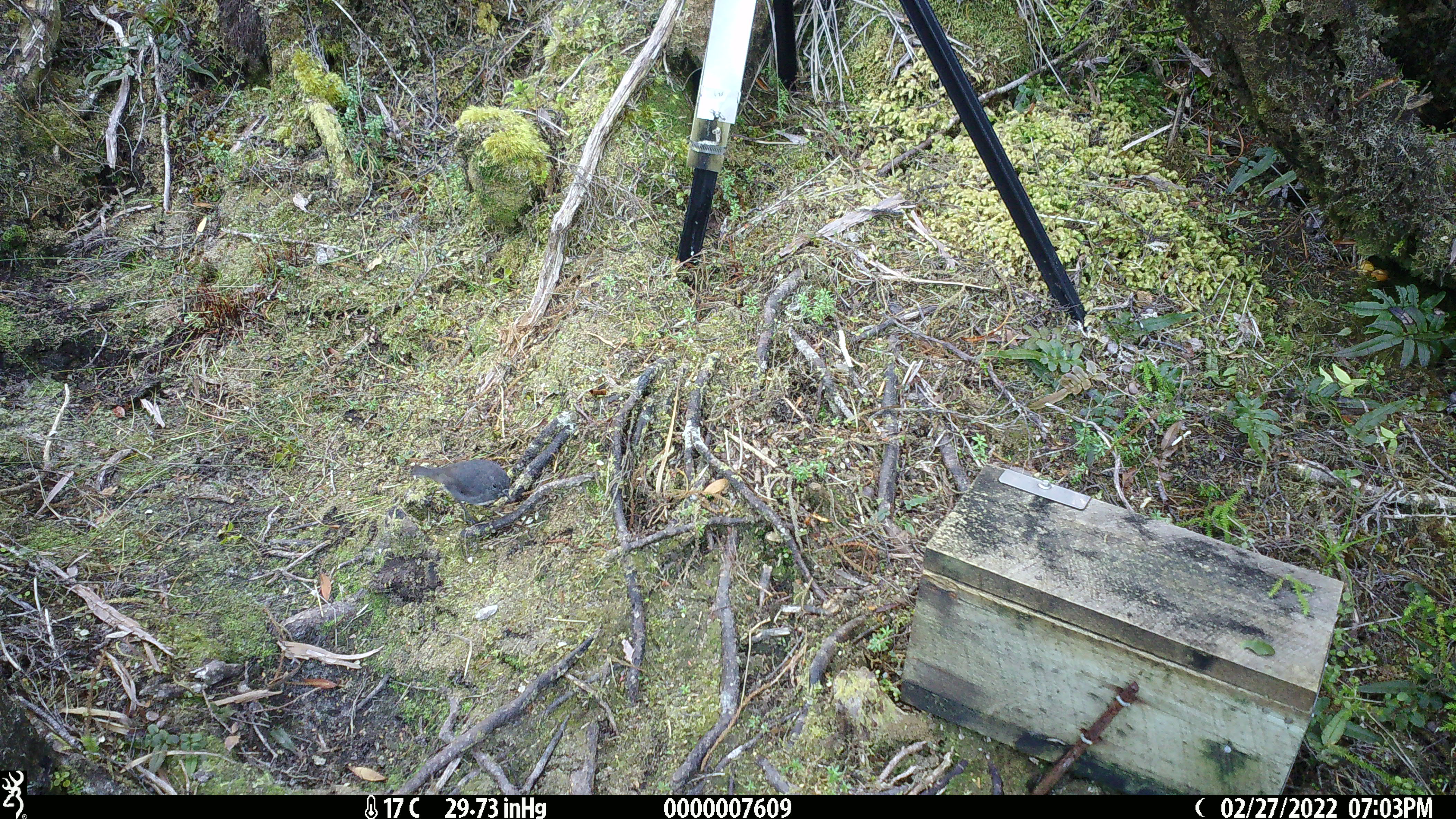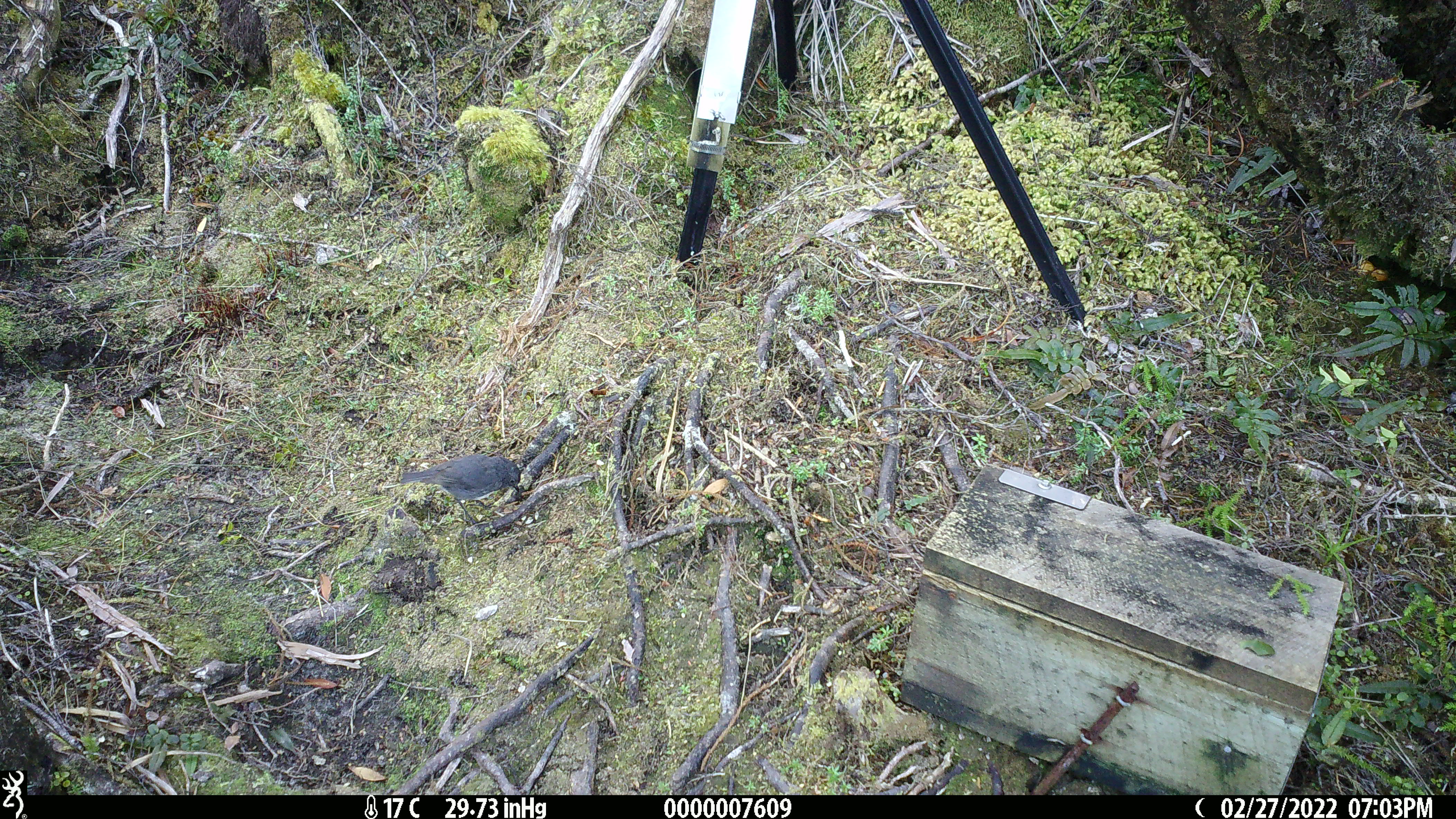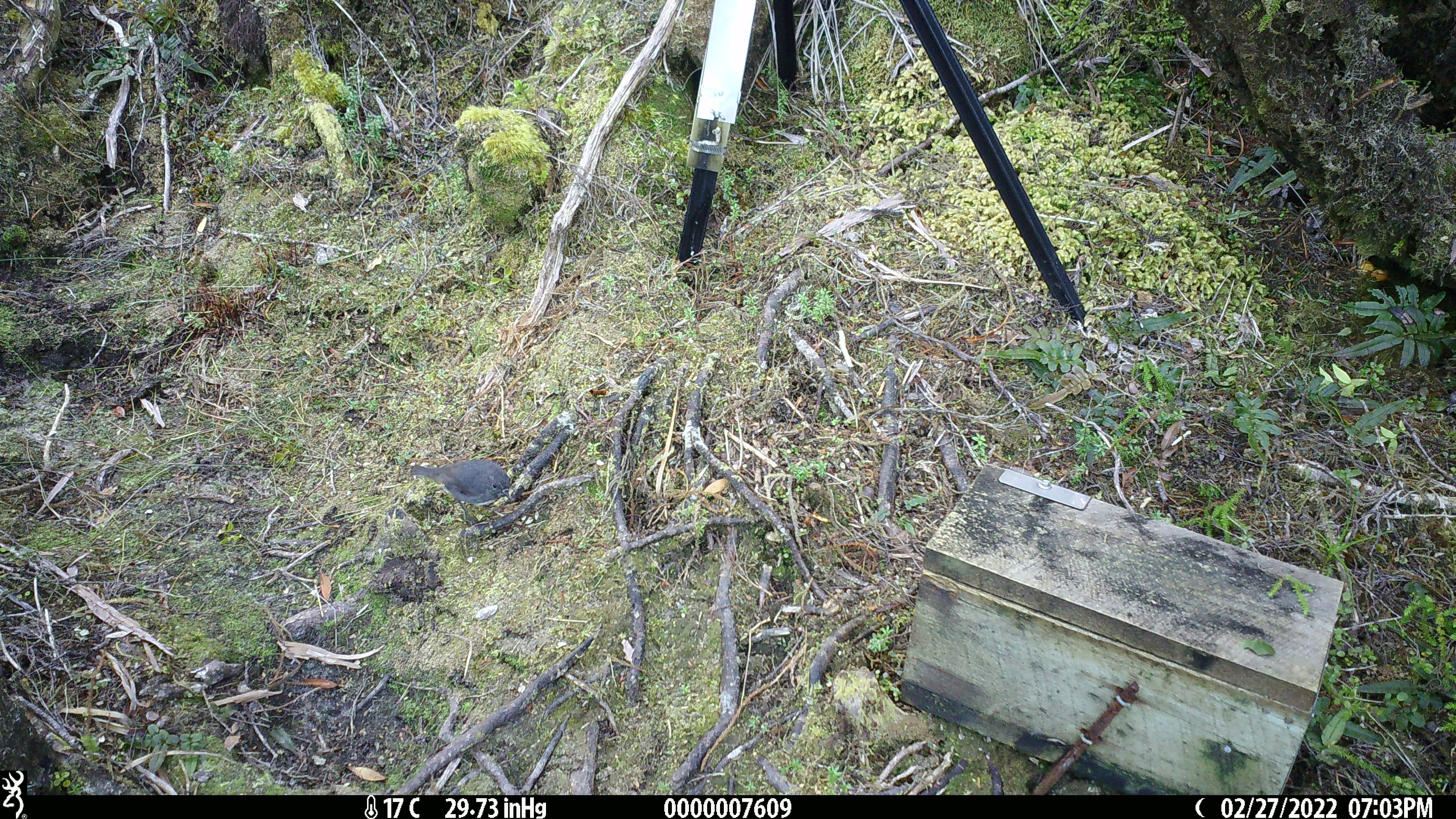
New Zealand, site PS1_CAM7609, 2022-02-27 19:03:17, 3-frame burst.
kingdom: Animalia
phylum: Chordata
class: Aves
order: Passeriformes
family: Petroicidae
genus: Petroica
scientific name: Petroica australis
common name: new zealand robin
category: robin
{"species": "robin (new zealand robin) (Petroica australis)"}